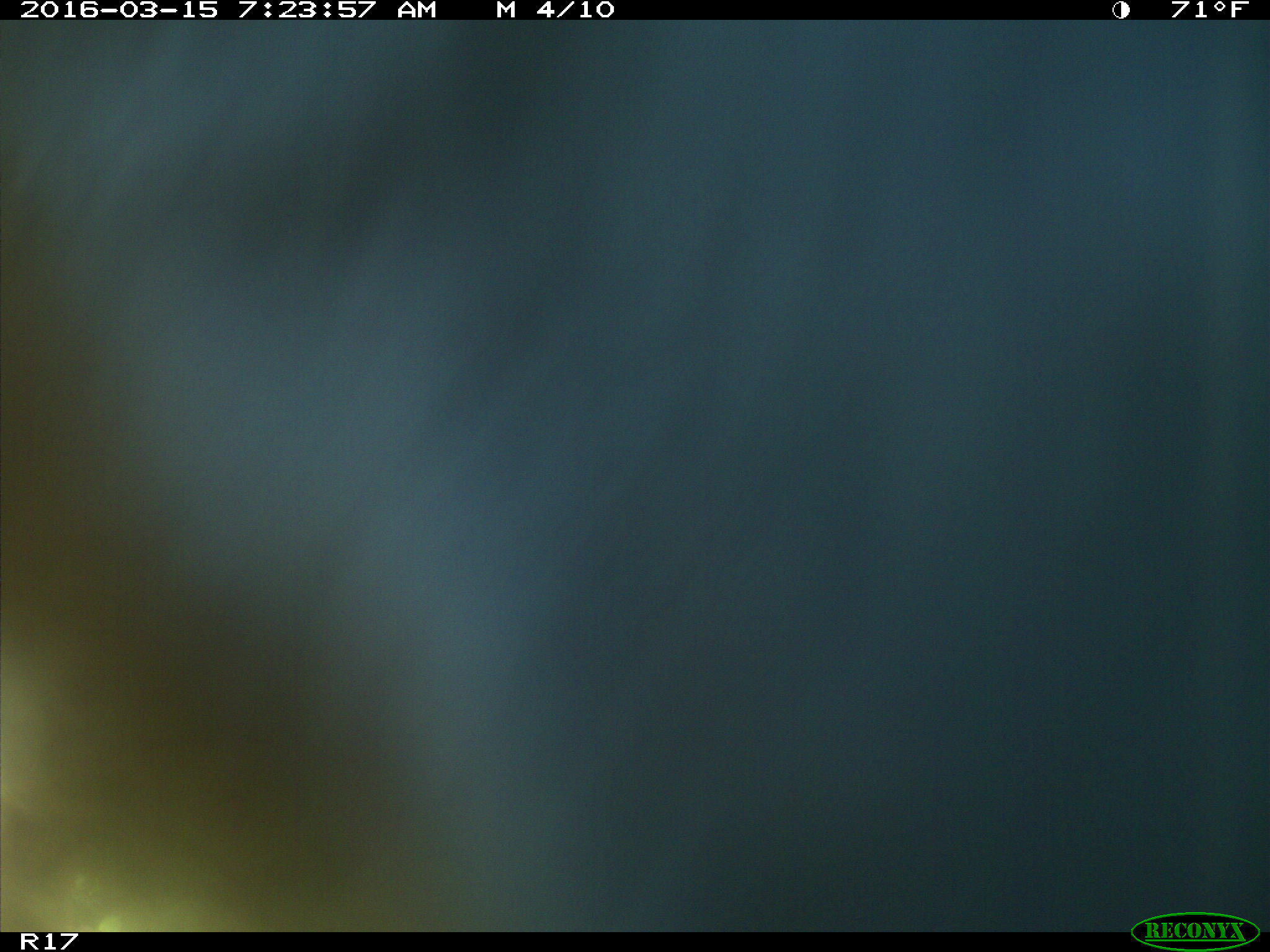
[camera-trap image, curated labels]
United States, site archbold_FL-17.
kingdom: Animalia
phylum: Chordata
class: Mammalia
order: Artiodactyla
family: Bovidae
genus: Bos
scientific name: Bos taurus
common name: domestic cow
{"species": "Bos taurus (domestic cow)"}